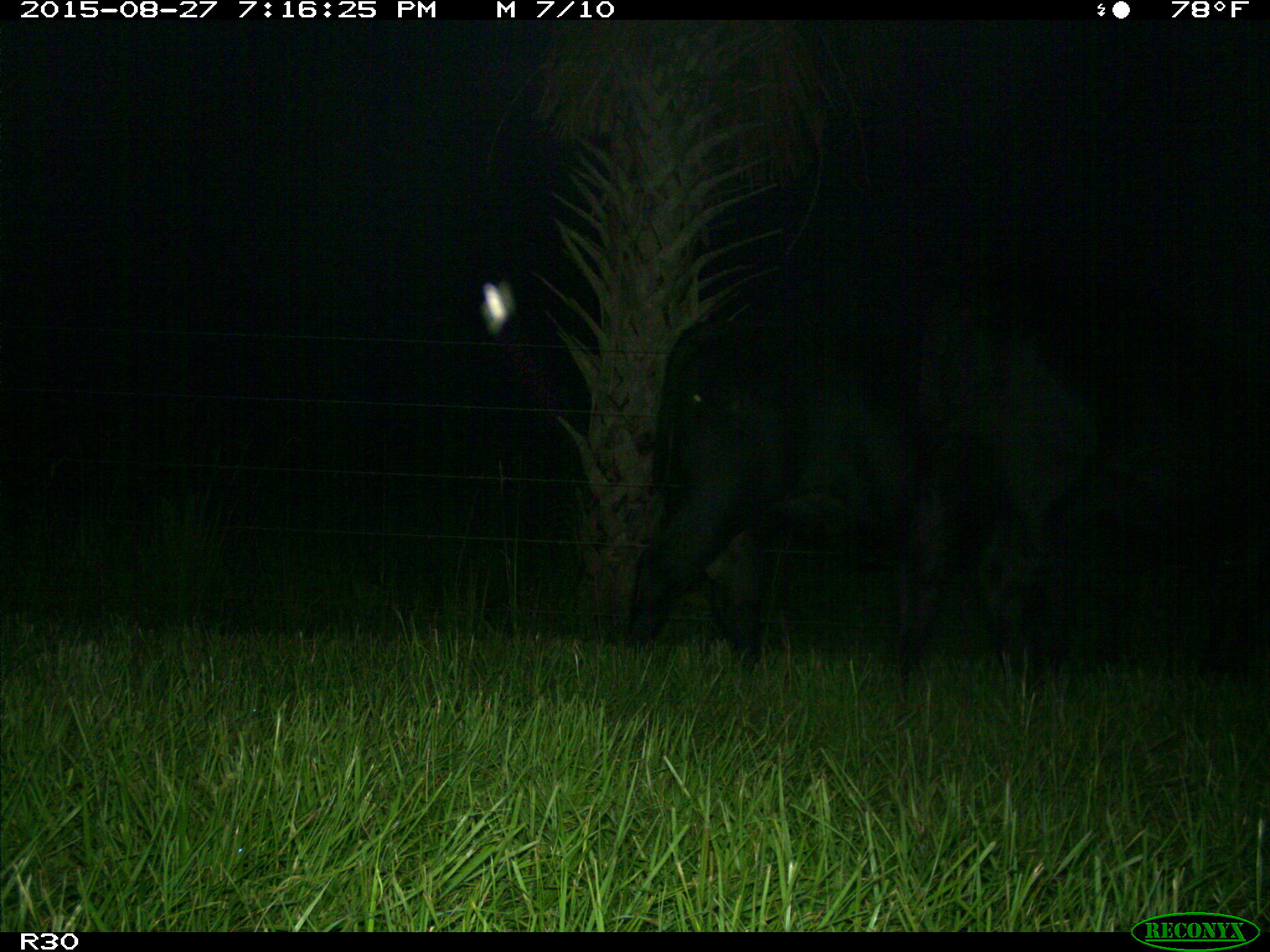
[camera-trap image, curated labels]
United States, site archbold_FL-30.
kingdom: Animalia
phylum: Chordata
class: Mammalia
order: Artiodactyla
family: Bovidae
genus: Bos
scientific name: Bos taurus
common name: domestic cow